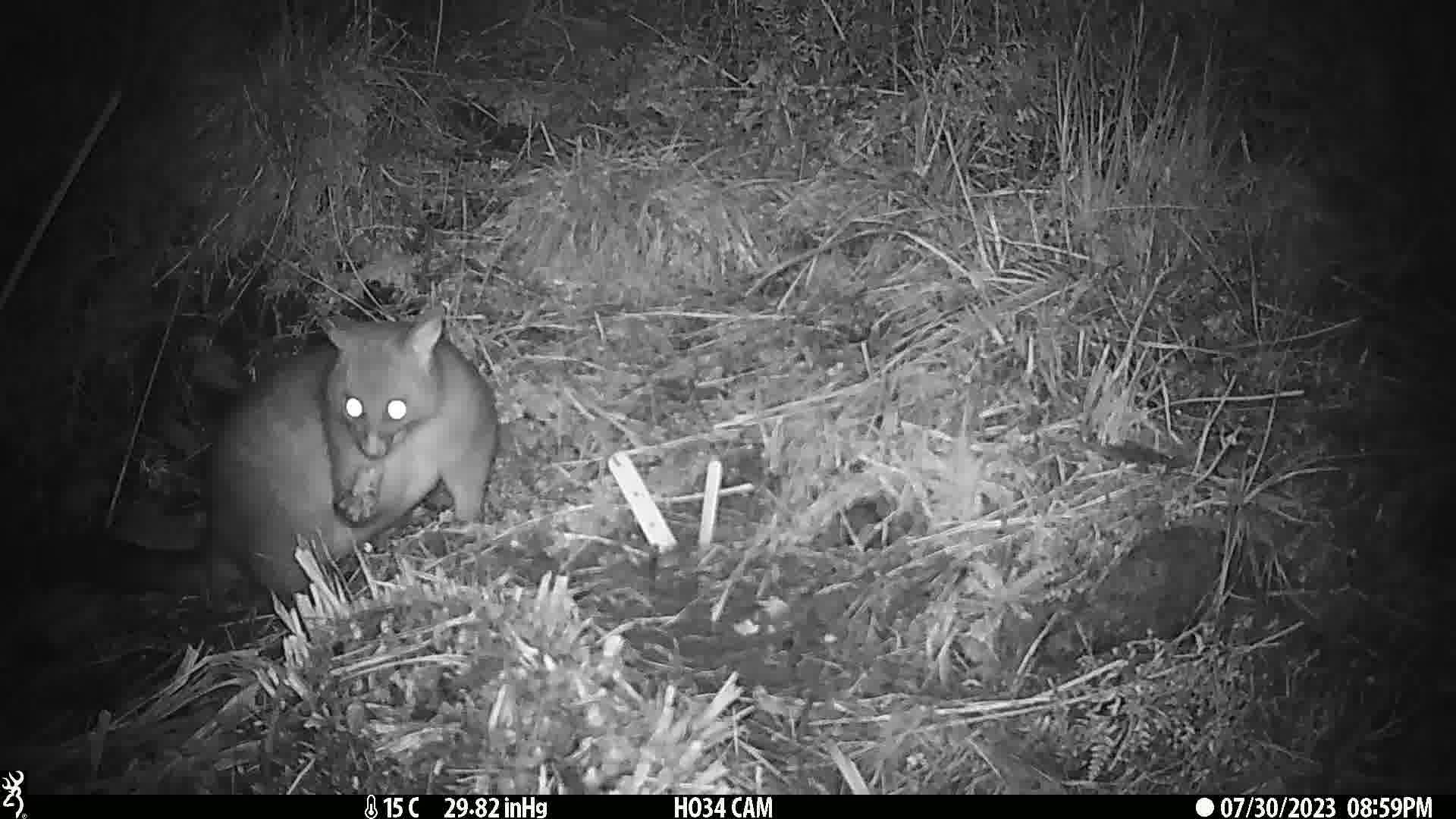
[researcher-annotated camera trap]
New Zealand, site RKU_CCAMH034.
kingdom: Animalia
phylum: Chordata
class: Mammalia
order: Diprotodontia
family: Phalangeridae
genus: Trichosurus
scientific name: Trichosurus vulpecula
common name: common brushtail possum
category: possum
Possum (common brushtail possum) (Trichosurus vulpecula).